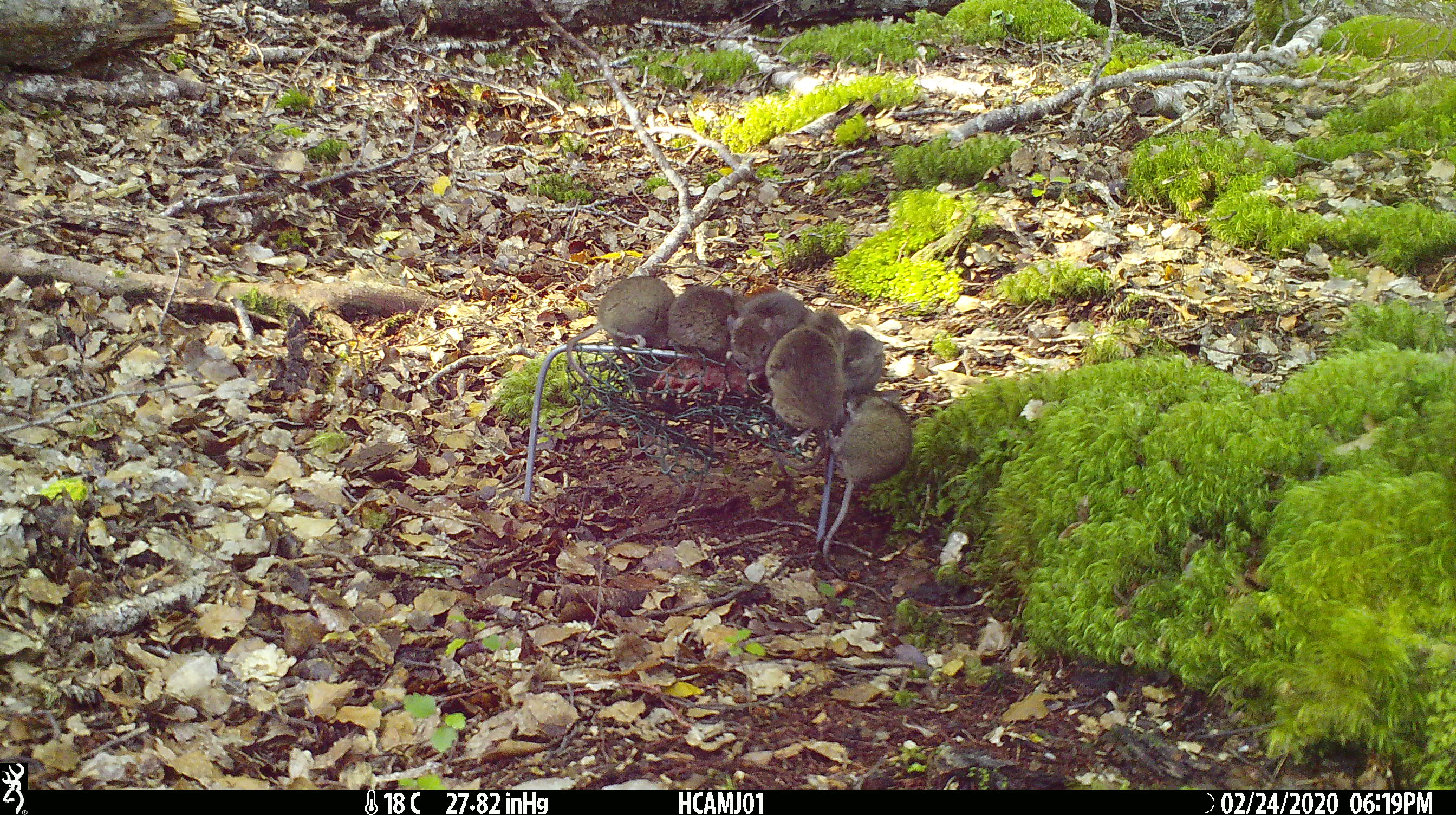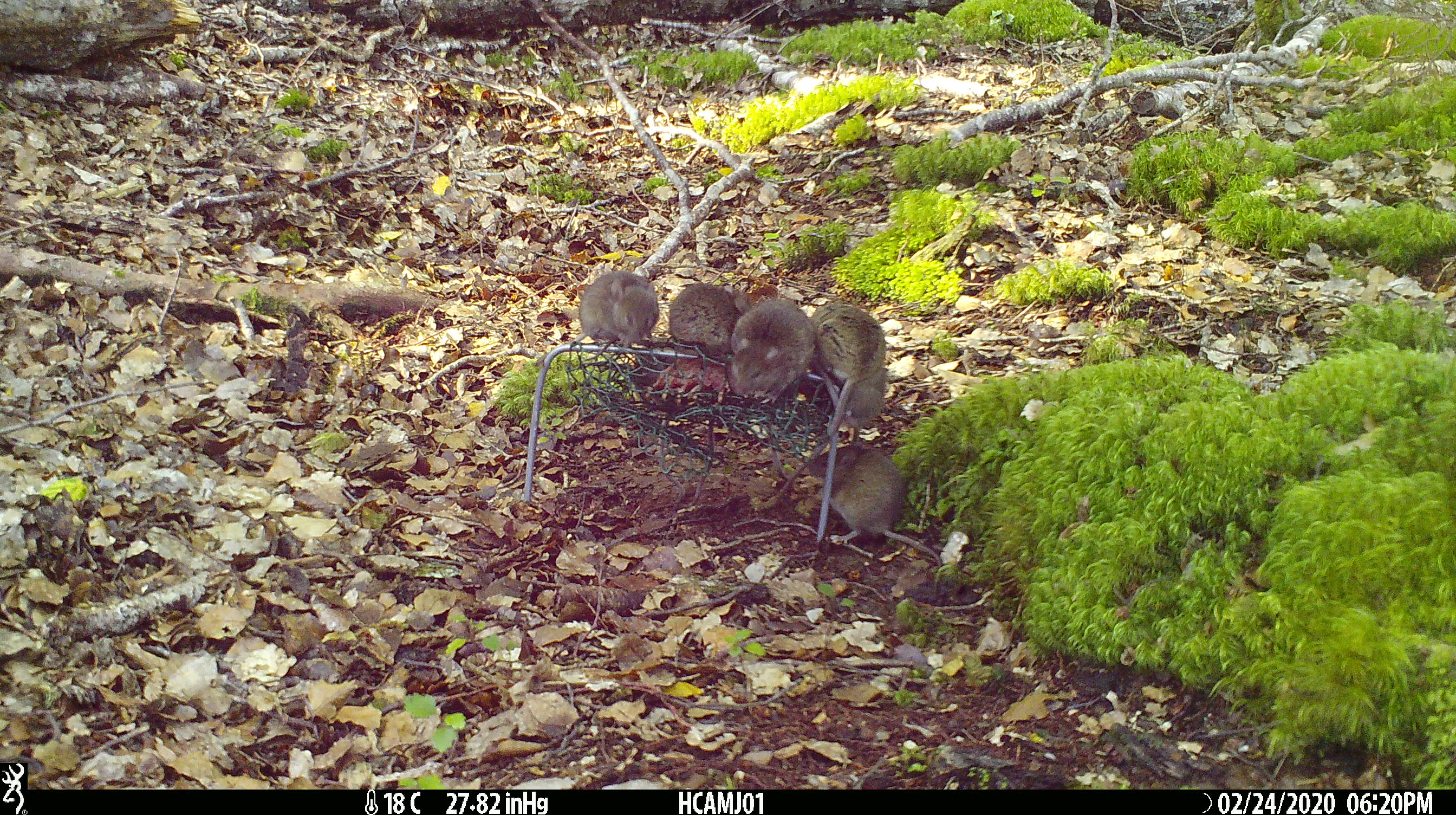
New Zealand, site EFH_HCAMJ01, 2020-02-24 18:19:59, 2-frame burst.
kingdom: Animalia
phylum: Chordata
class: Mammalia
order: Rodentia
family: Muridae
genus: Mus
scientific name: Mus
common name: mouse